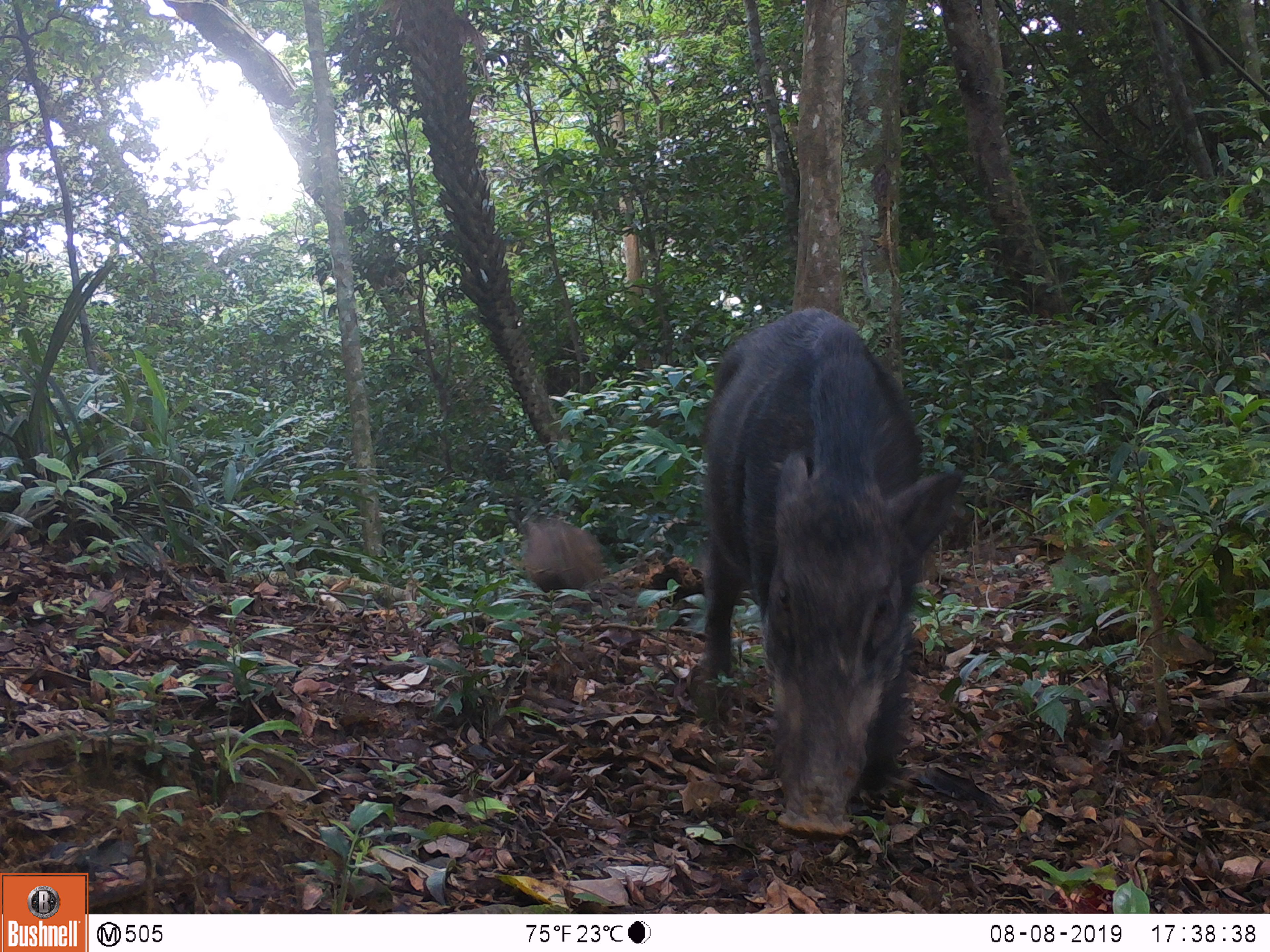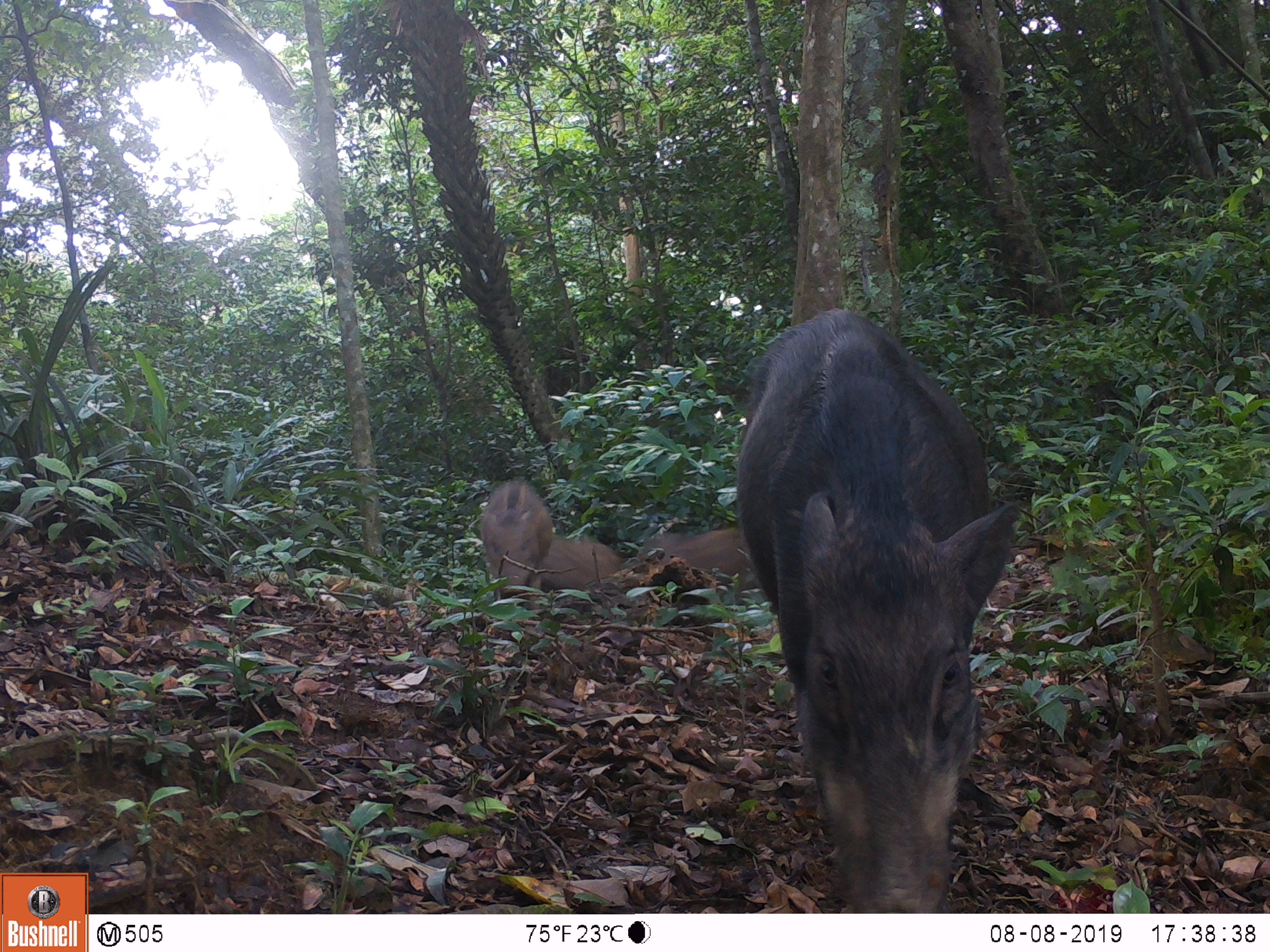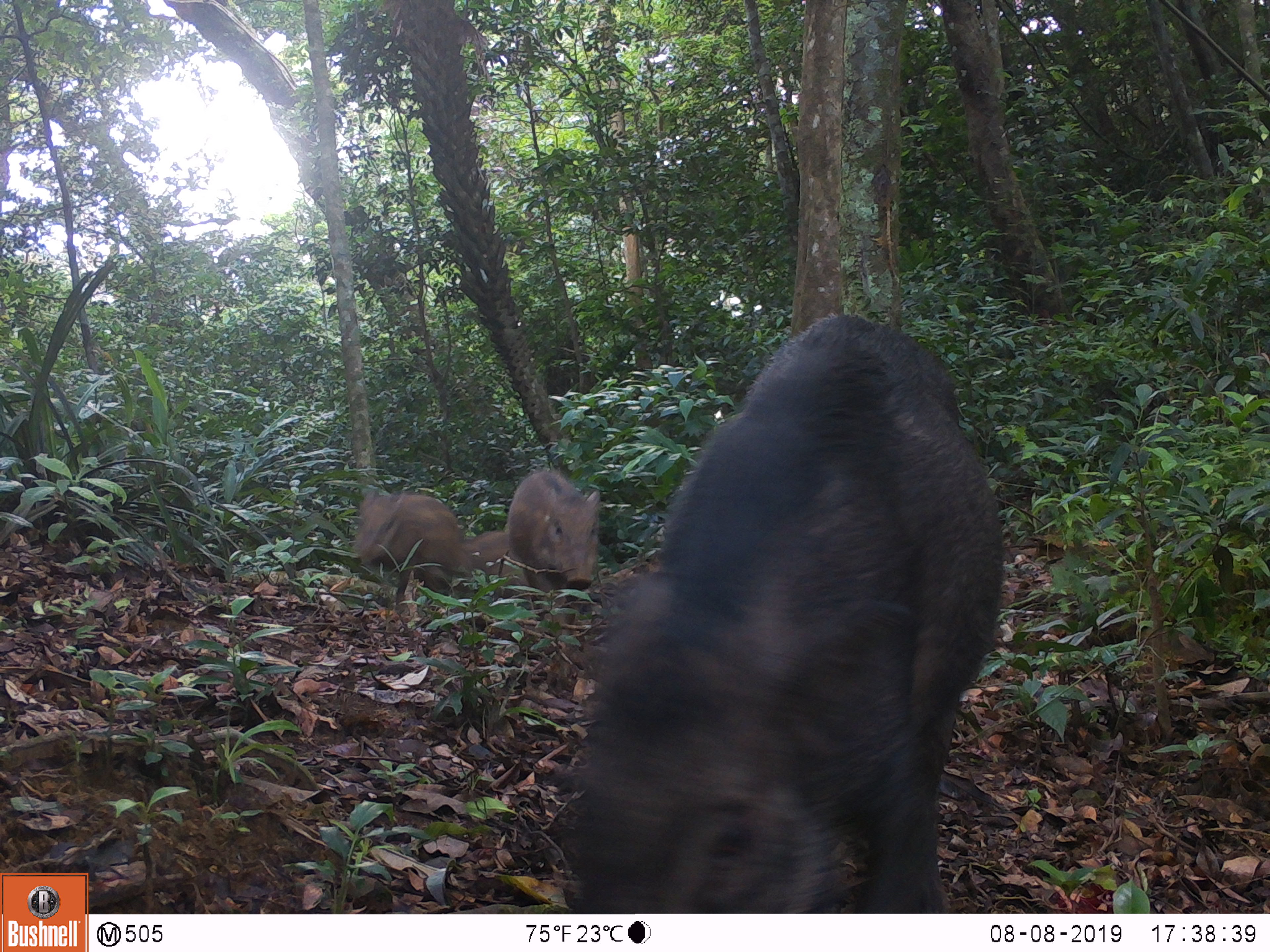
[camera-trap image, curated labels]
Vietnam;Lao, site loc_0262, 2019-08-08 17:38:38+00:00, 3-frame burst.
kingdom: Animalia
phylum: Chordata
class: Mammalia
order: Artiodactyla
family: Suidae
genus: Sus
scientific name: Sus scrofa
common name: eurasian wild pig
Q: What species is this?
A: Eurasian wild pig (Sus scrofa).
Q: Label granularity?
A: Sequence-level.